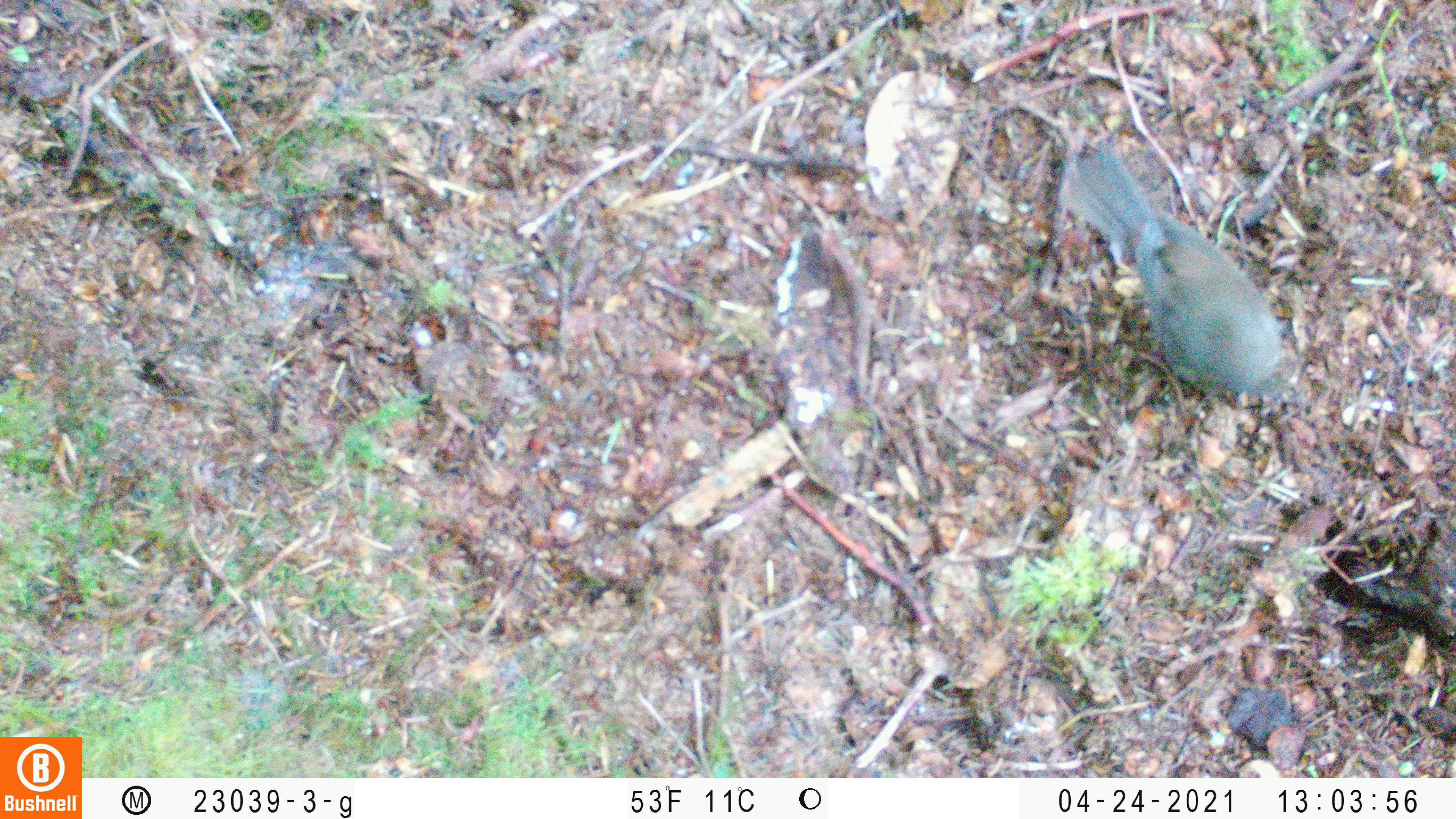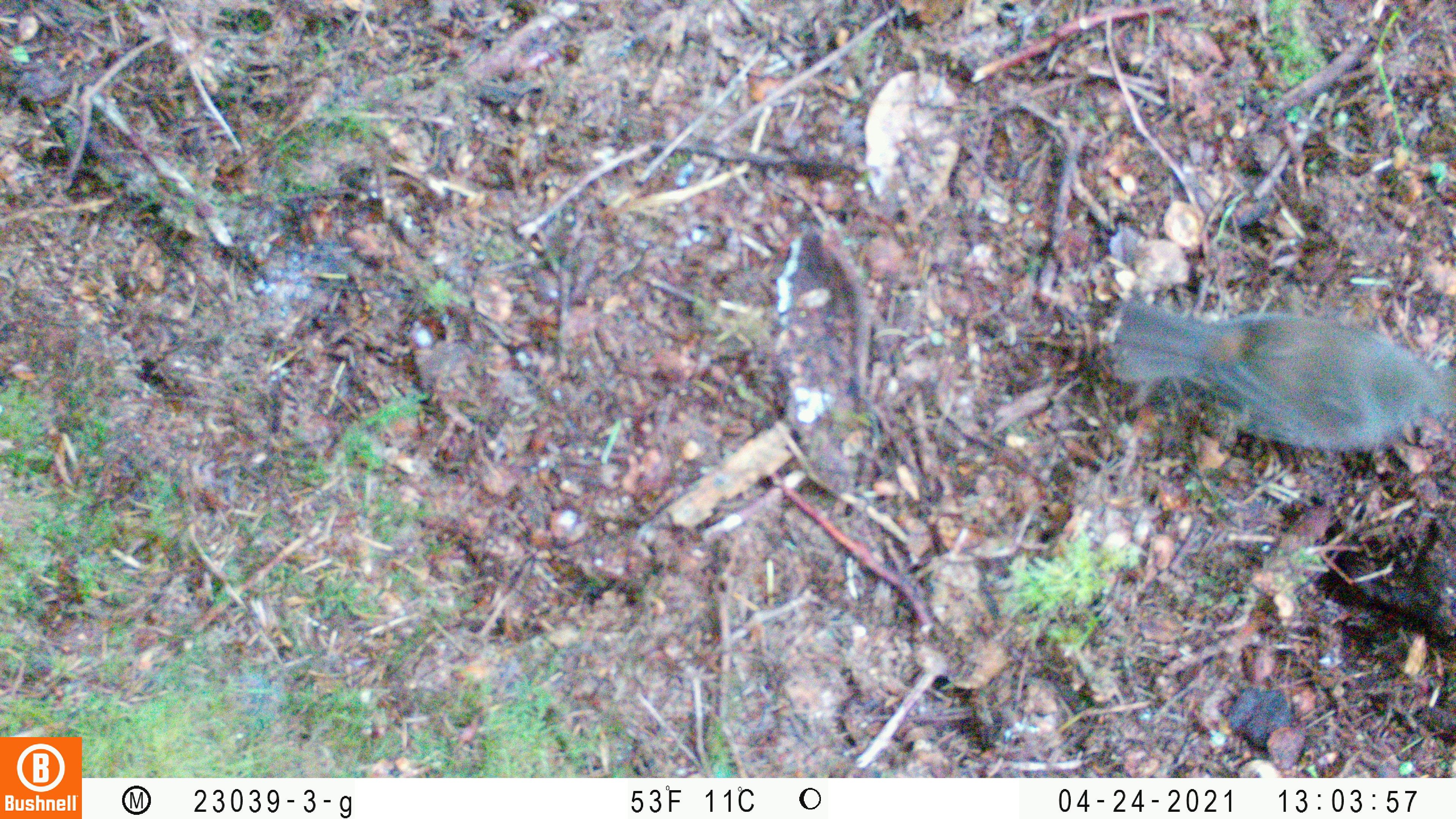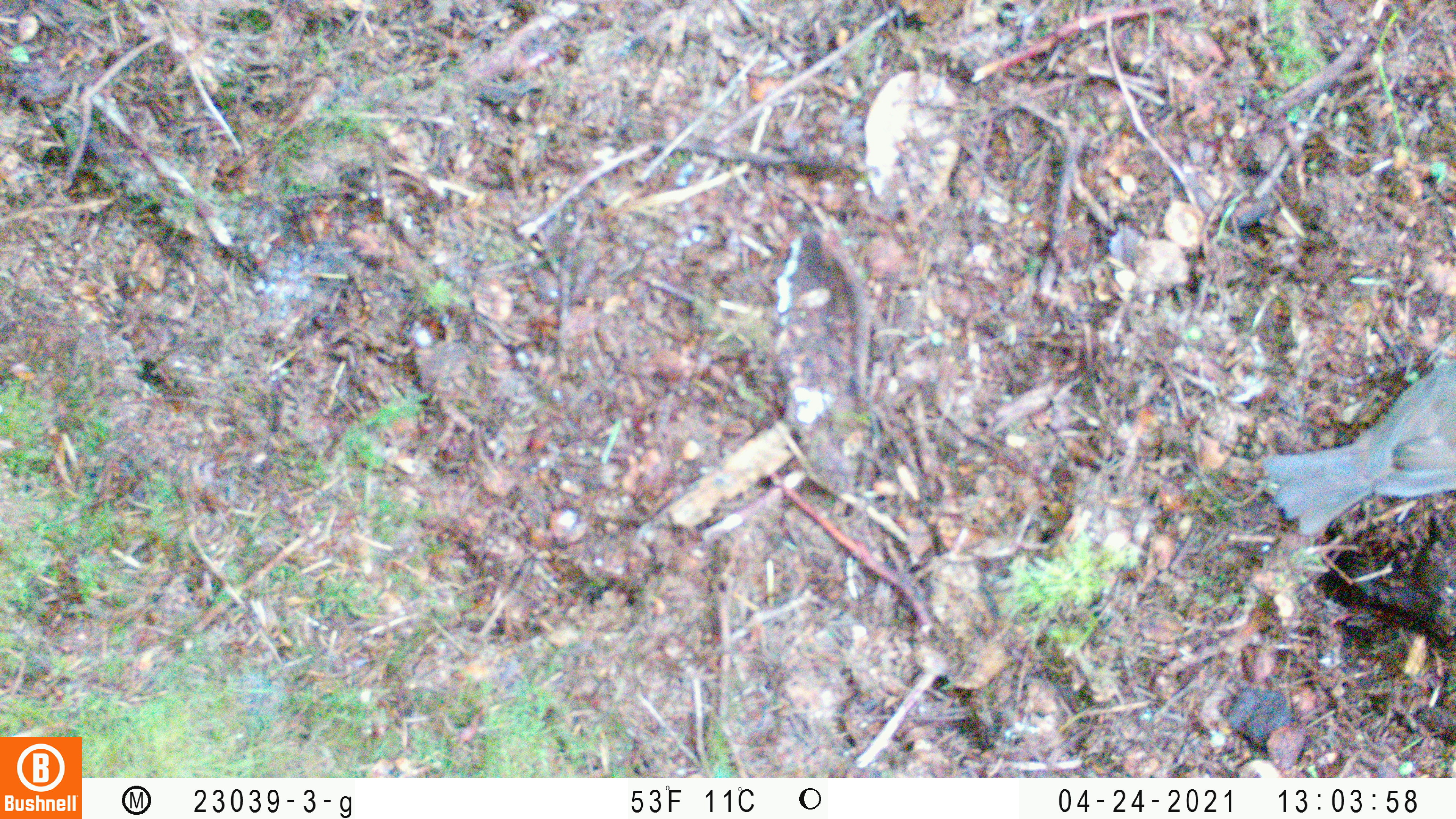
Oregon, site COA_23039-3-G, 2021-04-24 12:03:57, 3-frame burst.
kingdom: Animalia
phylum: Chordata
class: Aves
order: Passeriformes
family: Turdidae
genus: Catharus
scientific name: Catharus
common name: brown thrushes and nightingale-thrushes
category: catharus species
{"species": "catharus species (brown thrushes and nightingale-thrushes) (Catharus)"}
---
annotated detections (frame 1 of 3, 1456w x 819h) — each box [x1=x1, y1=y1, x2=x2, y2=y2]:
catharus species: [x1=1029, y1=115, x2=1316, y2=454]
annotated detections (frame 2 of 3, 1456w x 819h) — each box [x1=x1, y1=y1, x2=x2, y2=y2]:
catharus species: [x1=1082, y1=253, x2=1455, y2=485]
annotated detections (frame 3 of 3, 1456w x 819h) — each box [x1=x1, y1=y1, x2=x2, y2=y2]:
catharus species: [x1=1242, y1=339, x2=1455, y2=559]